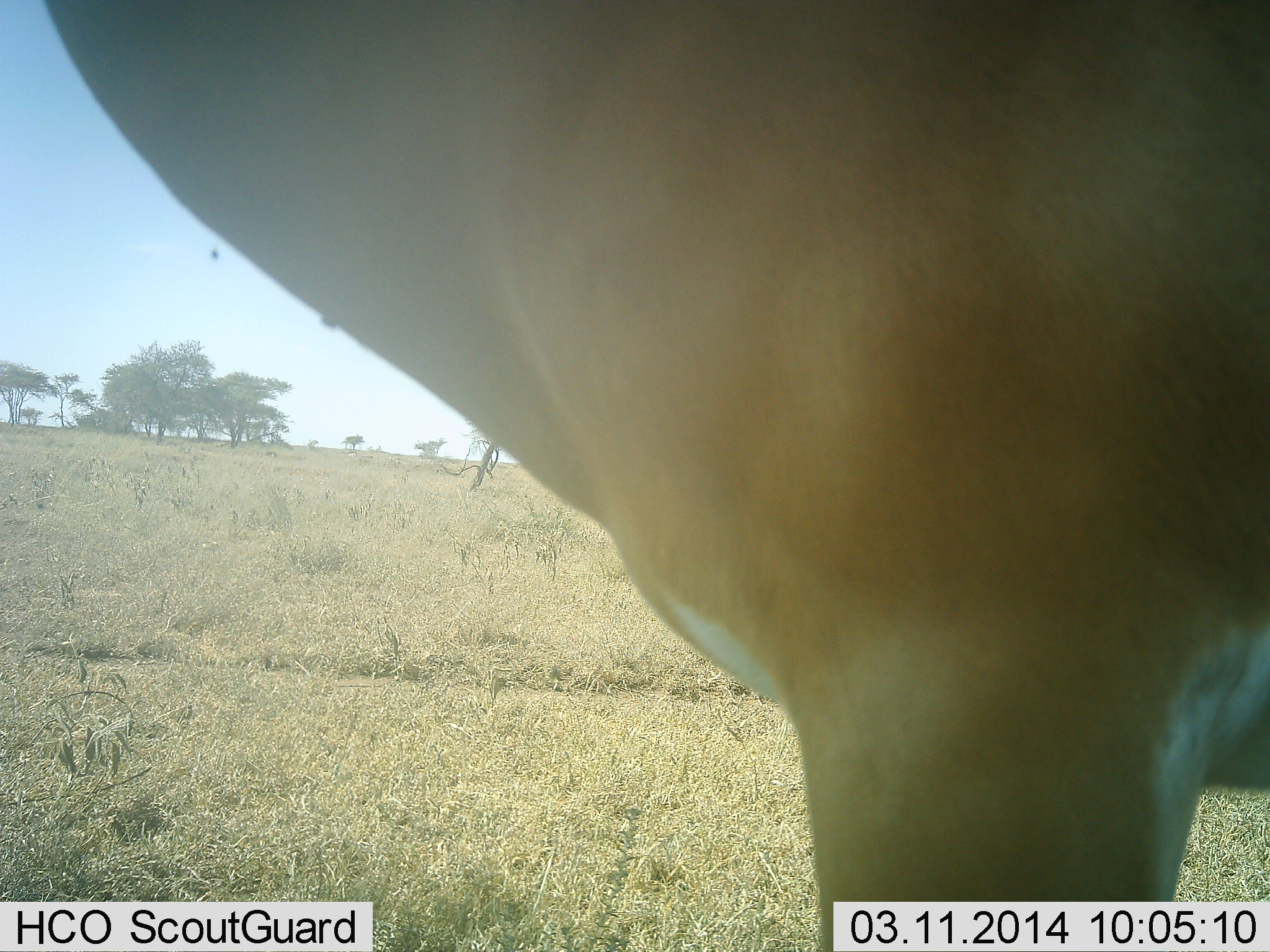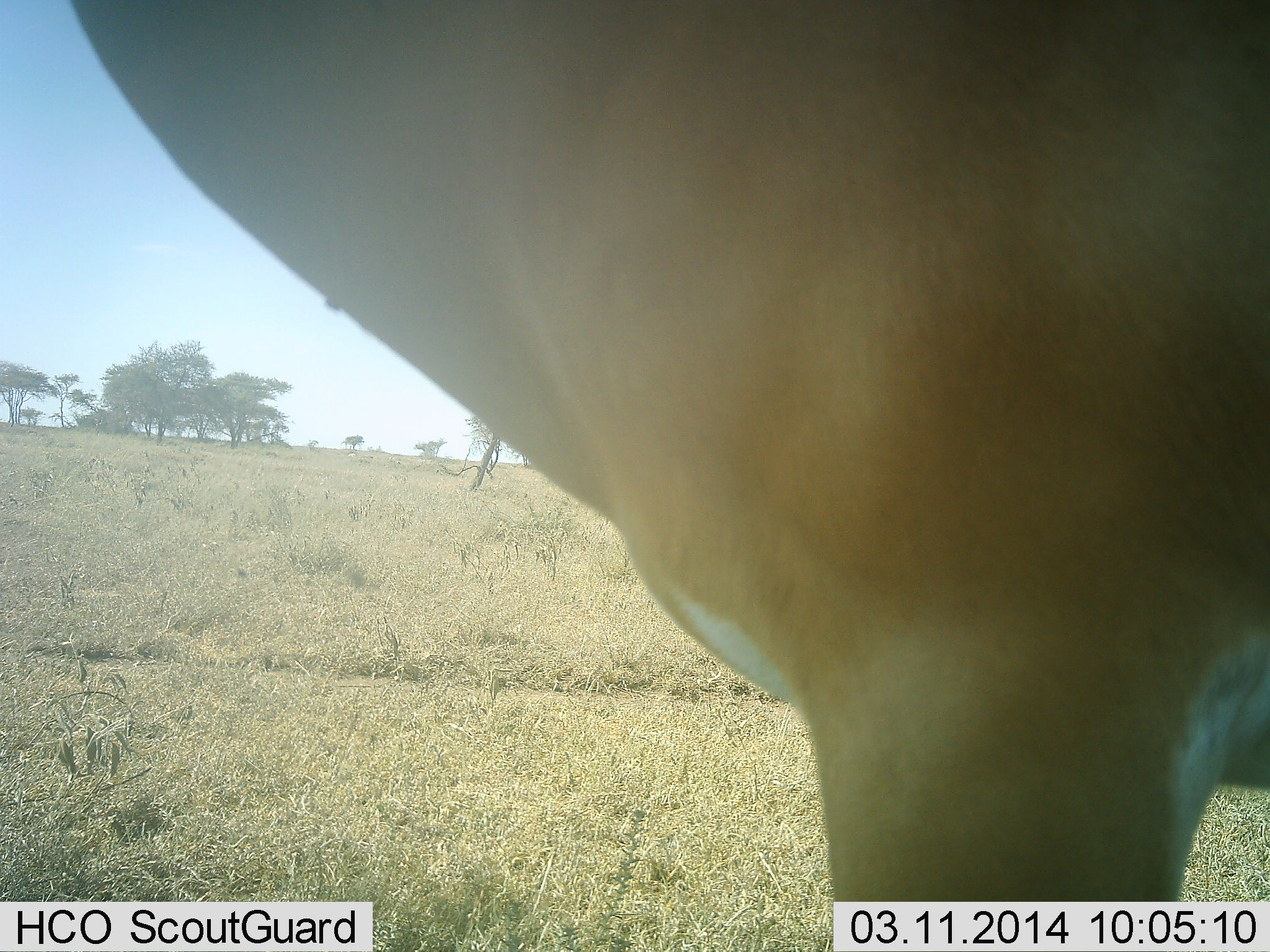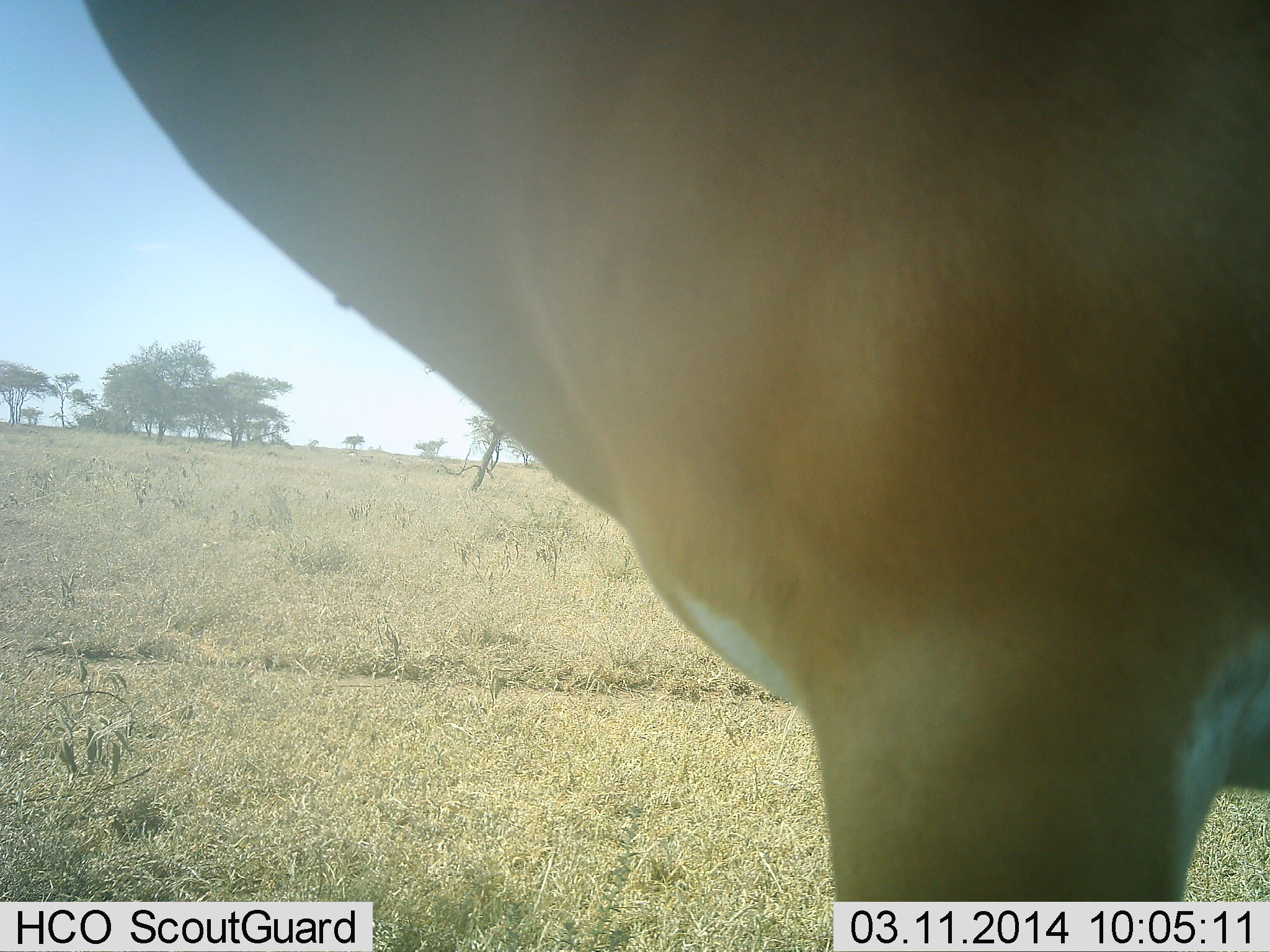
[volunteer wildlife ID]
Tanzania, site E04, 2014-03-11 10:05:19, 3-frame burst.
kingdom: Animalia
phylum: Chordata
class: Mammalia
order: Artiodactyla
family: Bovidae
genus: Nanger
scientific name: Nanger granti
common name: grant's gazelle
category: gazellegrants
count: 1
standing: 100%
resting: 0%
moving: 0%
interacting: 0%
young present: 0%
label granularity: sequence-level